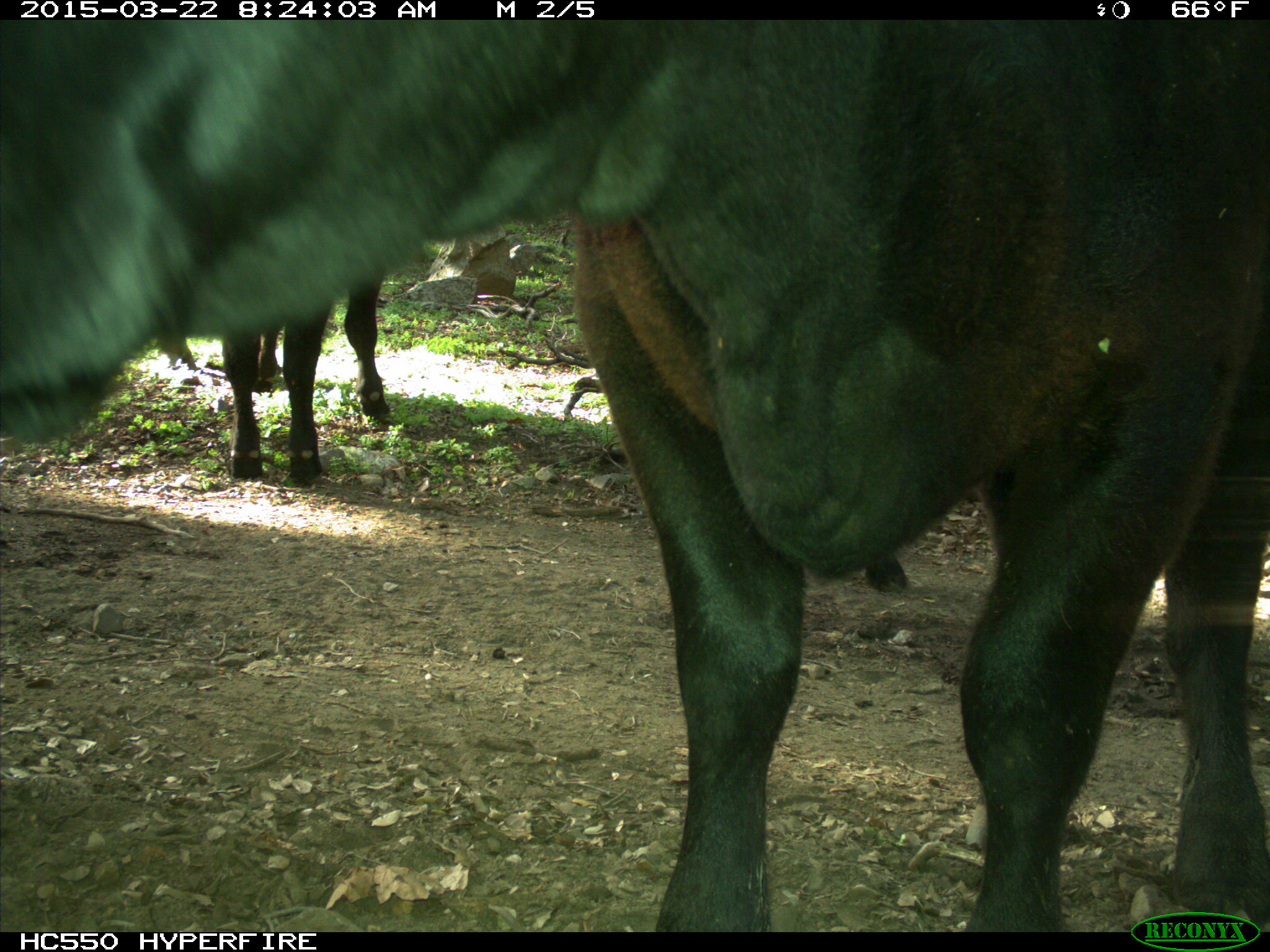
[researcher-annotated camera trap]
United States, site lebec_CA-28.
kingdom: Animalia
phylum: Chordata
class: Mammalia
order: Artiodactyla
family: Bovidae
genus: Bos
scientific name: Bos taurus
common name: domestic cow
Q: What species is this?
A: Bos taurus (domestic cow).